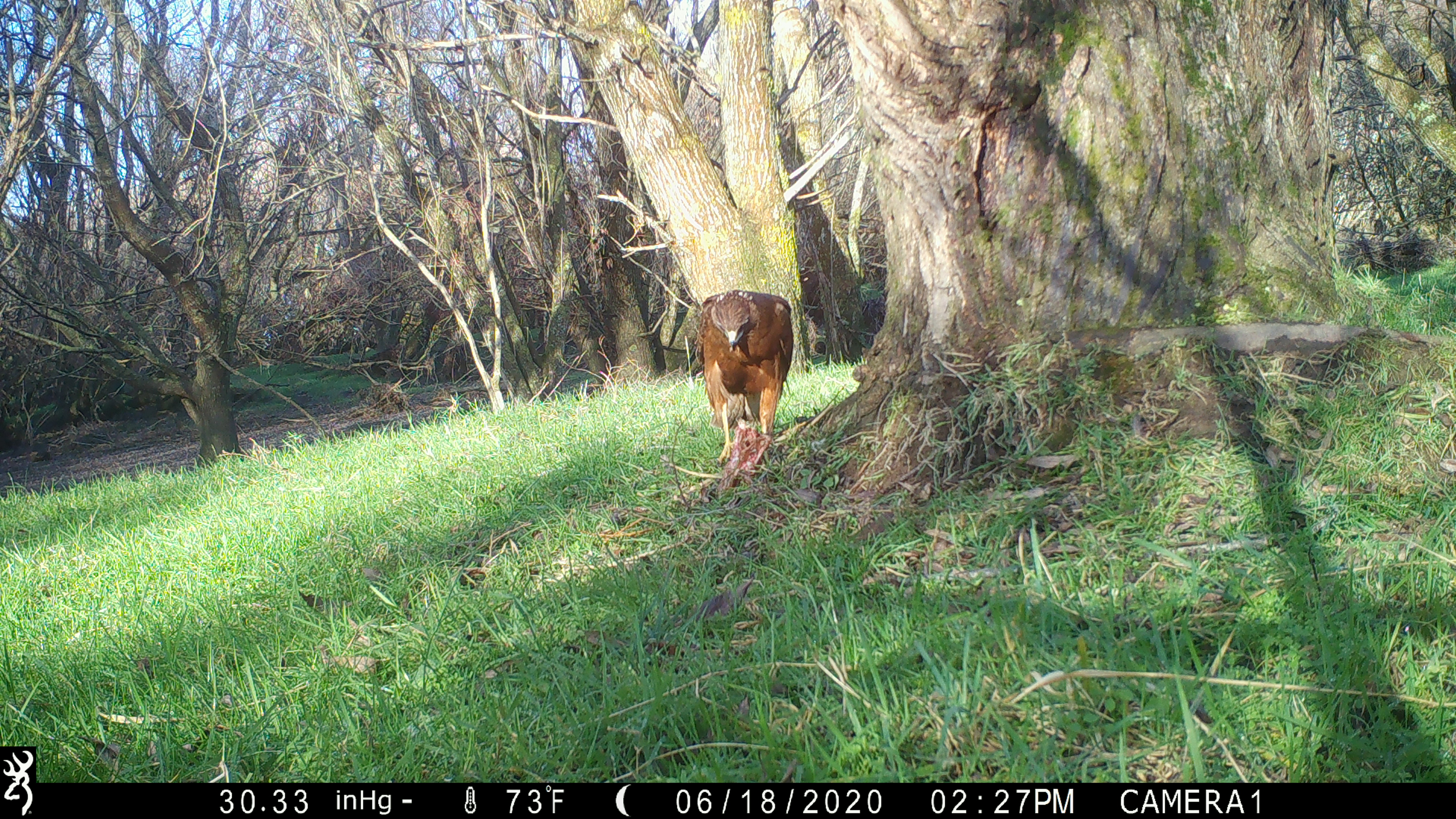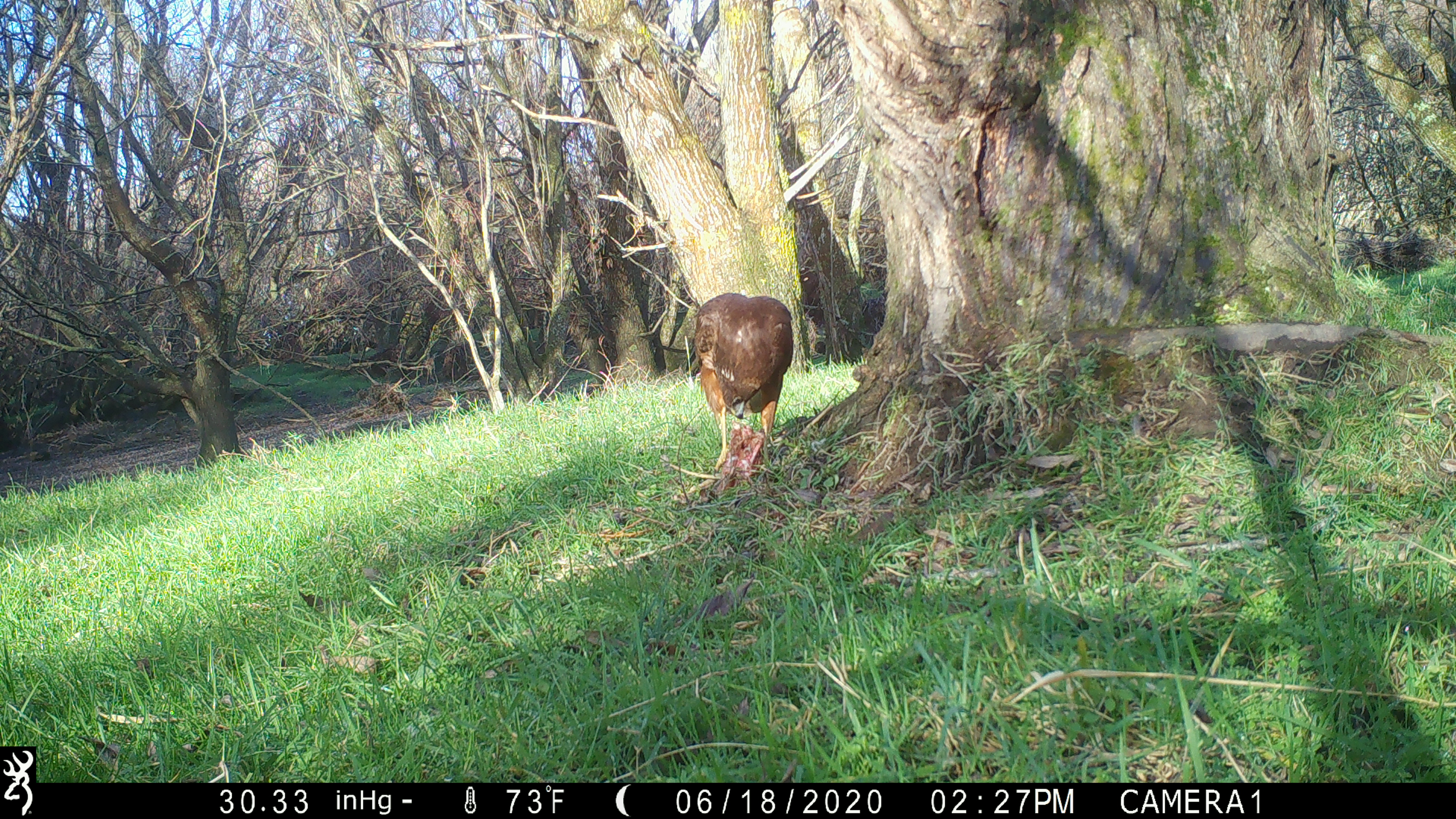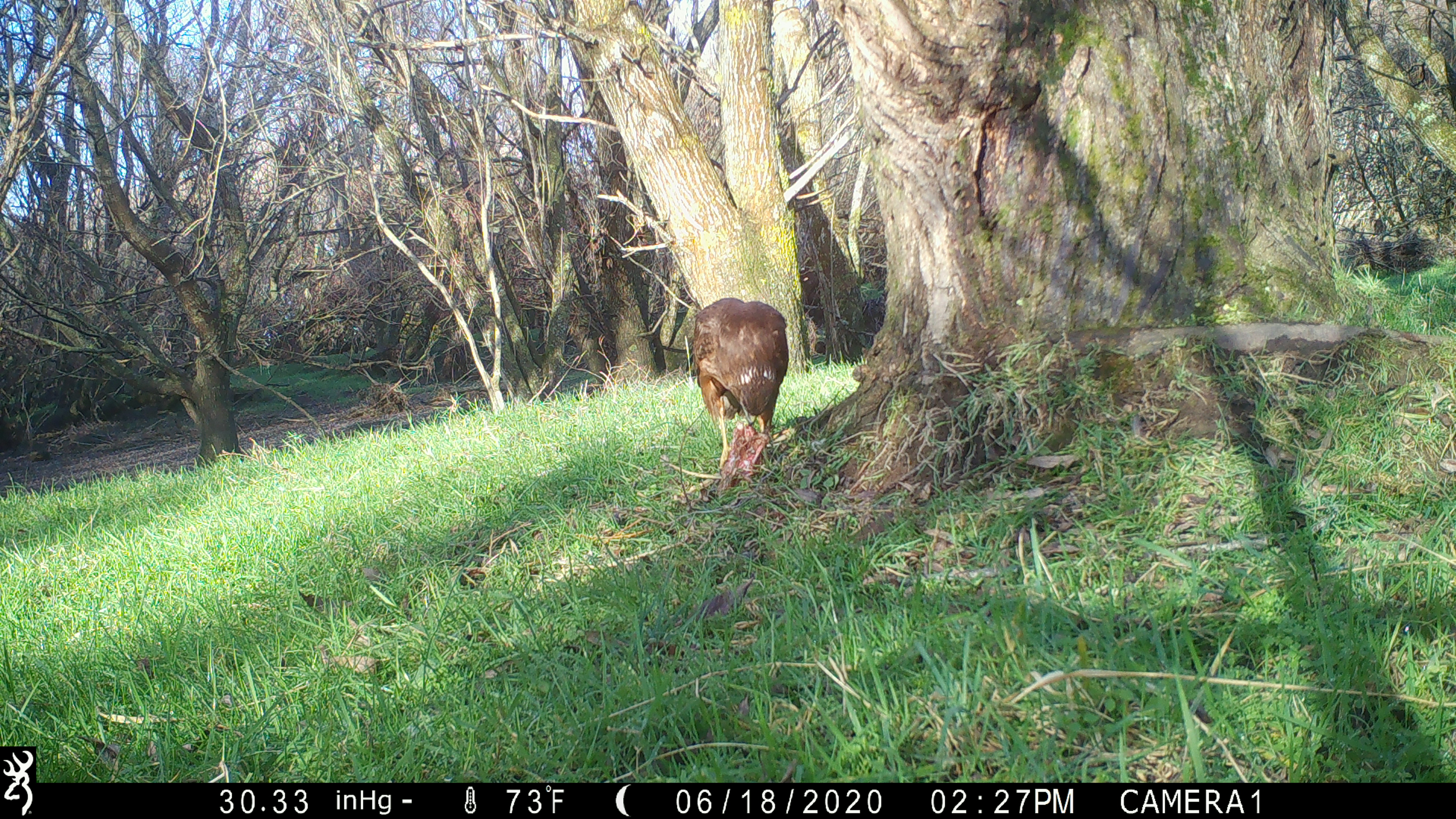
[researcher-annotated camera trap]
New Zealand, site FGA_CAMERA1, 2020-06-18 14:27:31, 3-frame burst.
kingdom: Animalia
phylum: Chordata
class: Aves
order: Accipitriformes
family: Accipitridae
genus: Circus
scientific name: Circus approximans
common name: swamp harrier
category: harrier